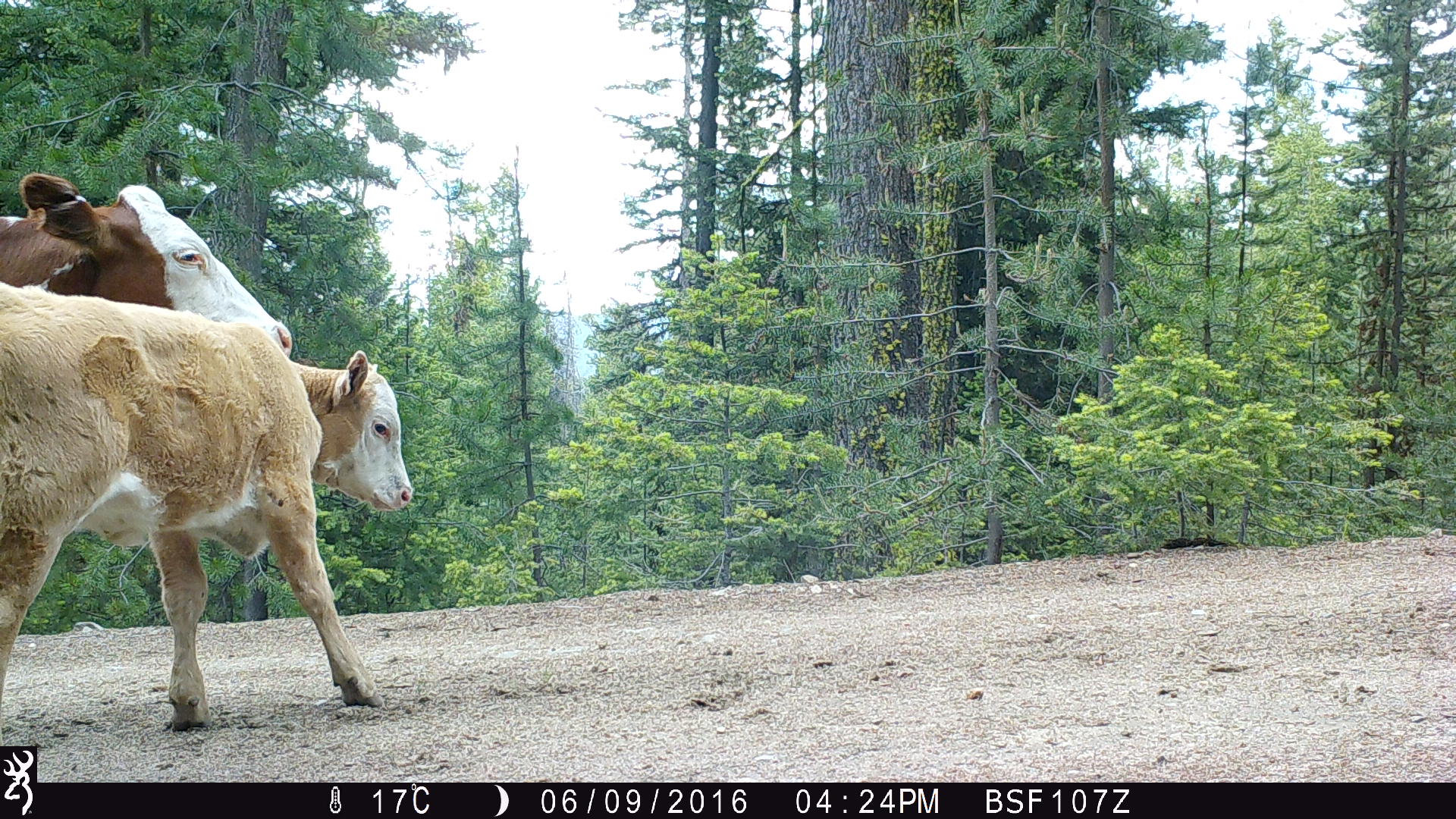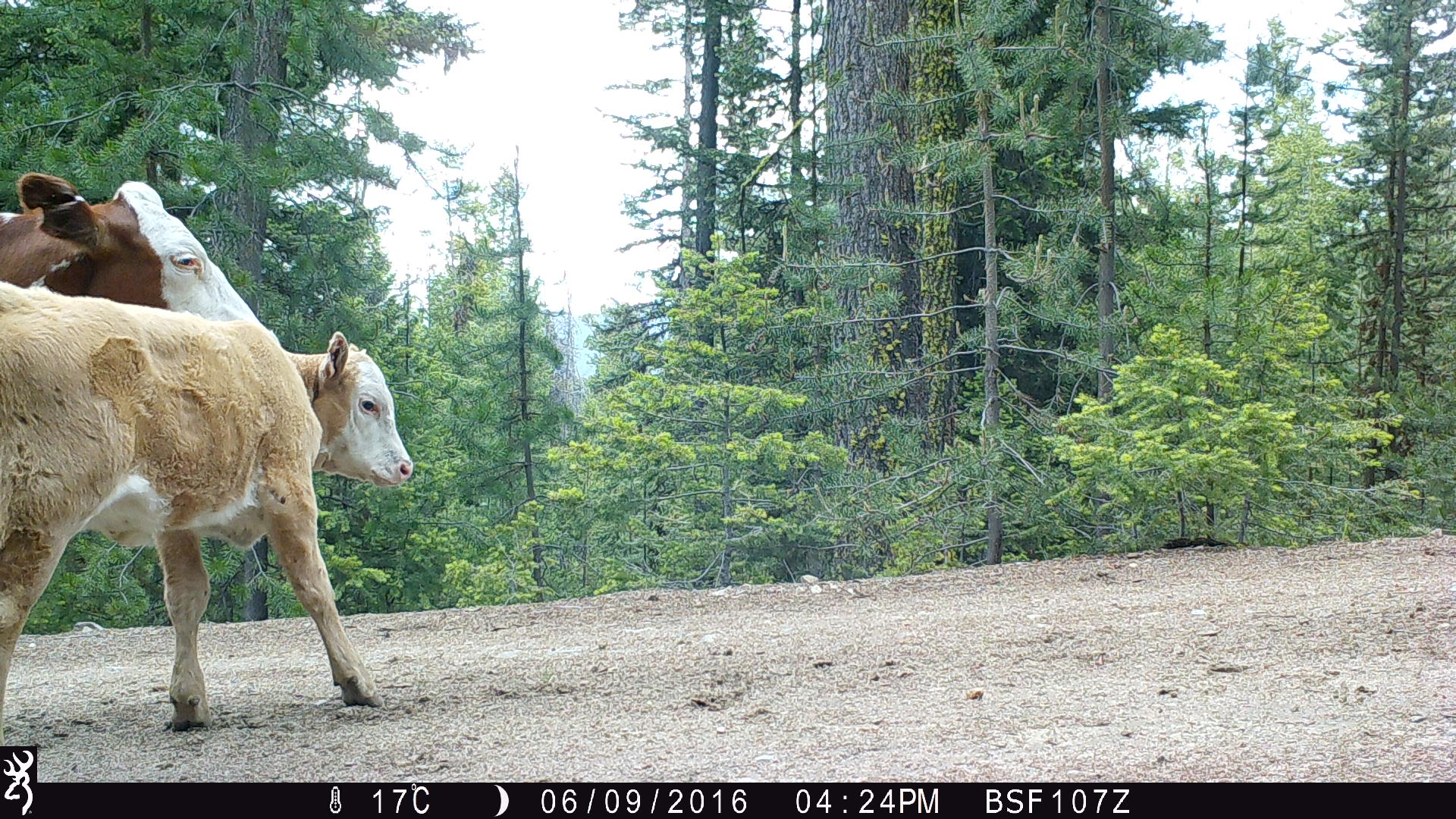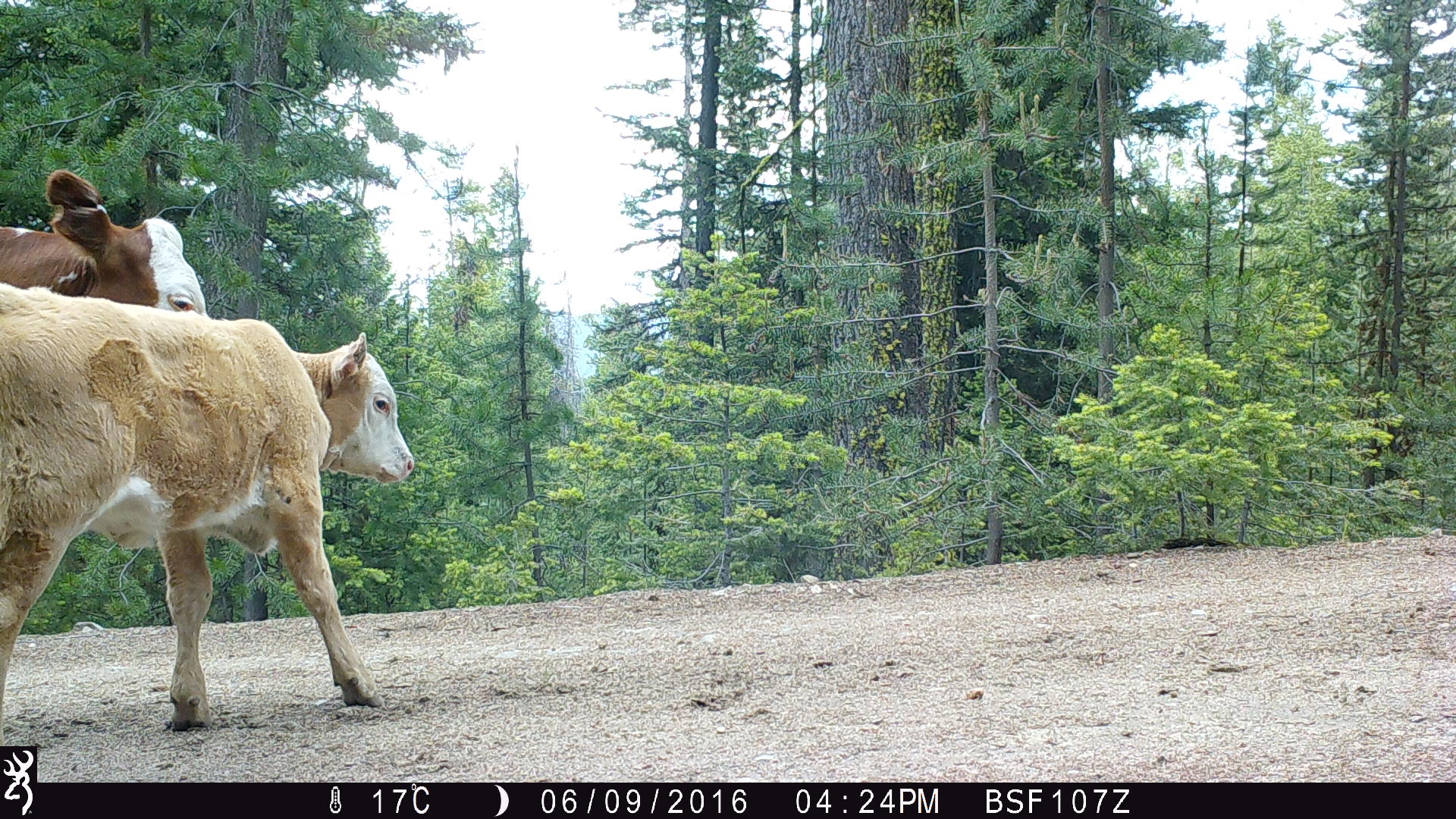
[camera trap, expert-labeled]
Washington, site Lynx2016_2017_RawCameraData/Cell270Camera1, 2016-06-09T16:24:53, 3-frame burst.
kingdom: Animalia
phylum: Chordata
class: Mammalia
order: Artiodactyla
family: Bovidae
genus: Bos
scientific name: Bos taurus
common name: domestic cattle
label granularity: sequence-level